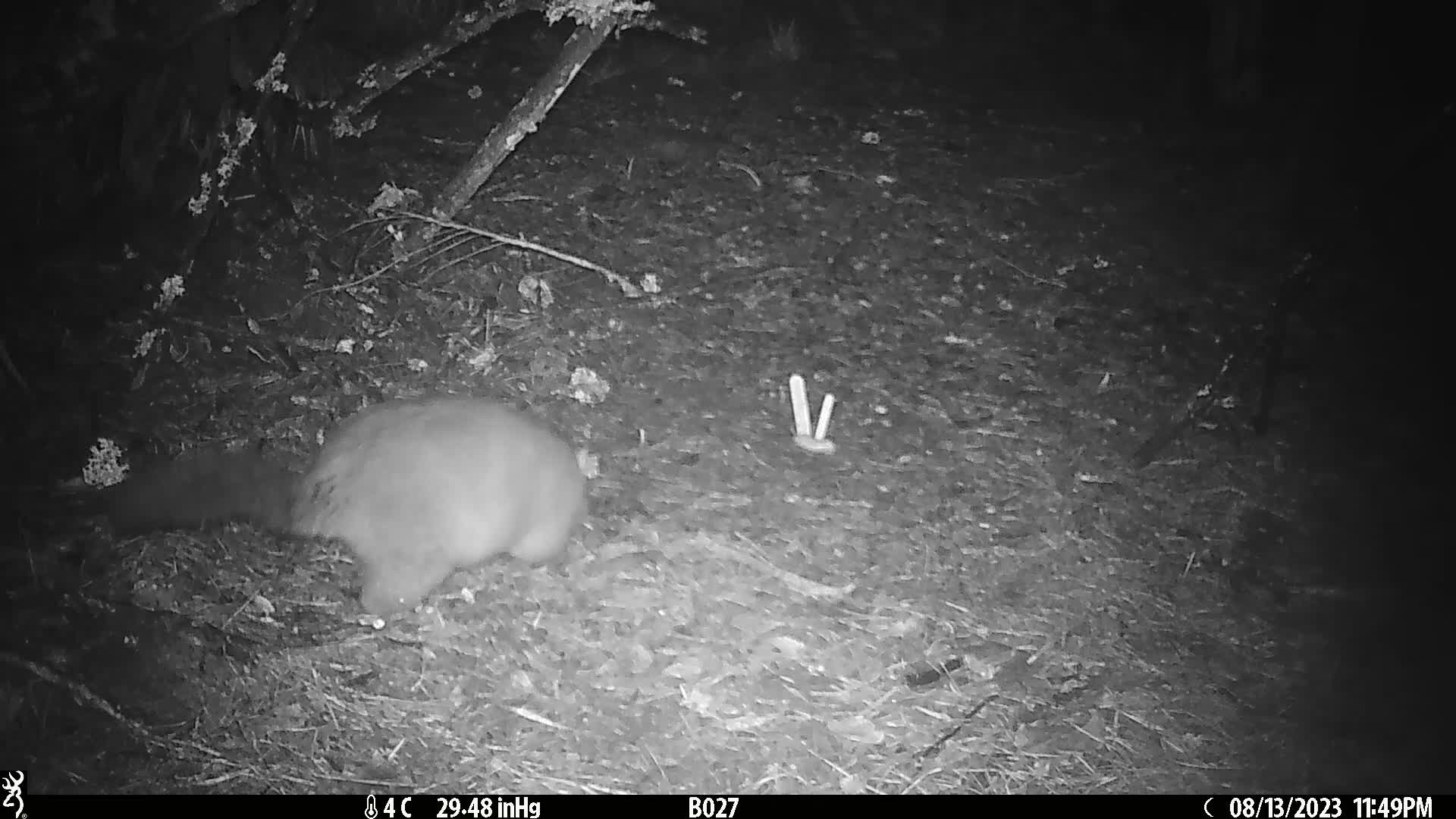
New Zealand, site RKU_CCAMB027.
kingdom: Animalia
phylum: Chordata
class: Mammalia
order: Diprotodontia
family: Phalangeridae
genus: Trichosurus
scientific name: Trichosurus vulpecula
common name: common brushtail possum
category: possum